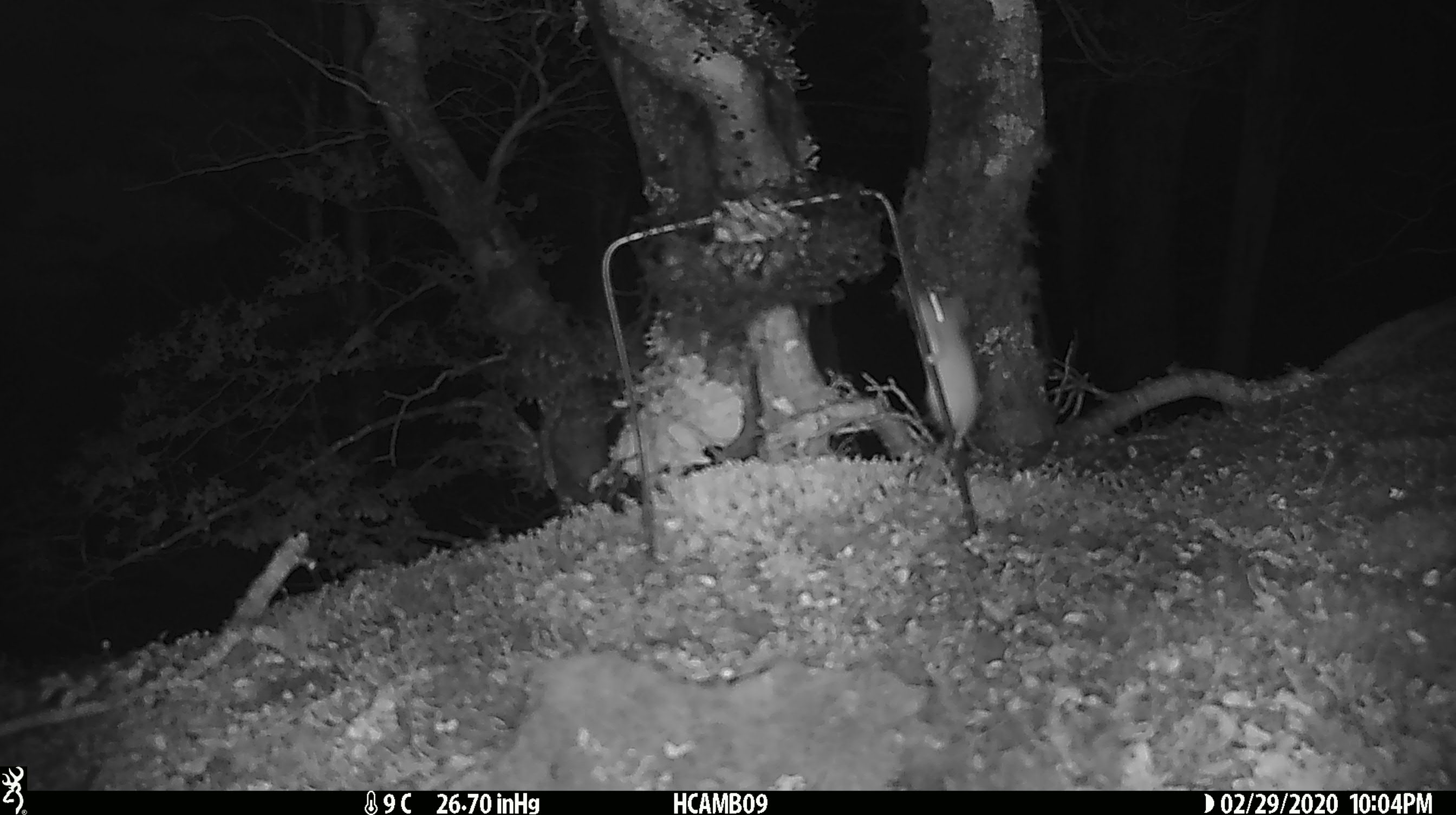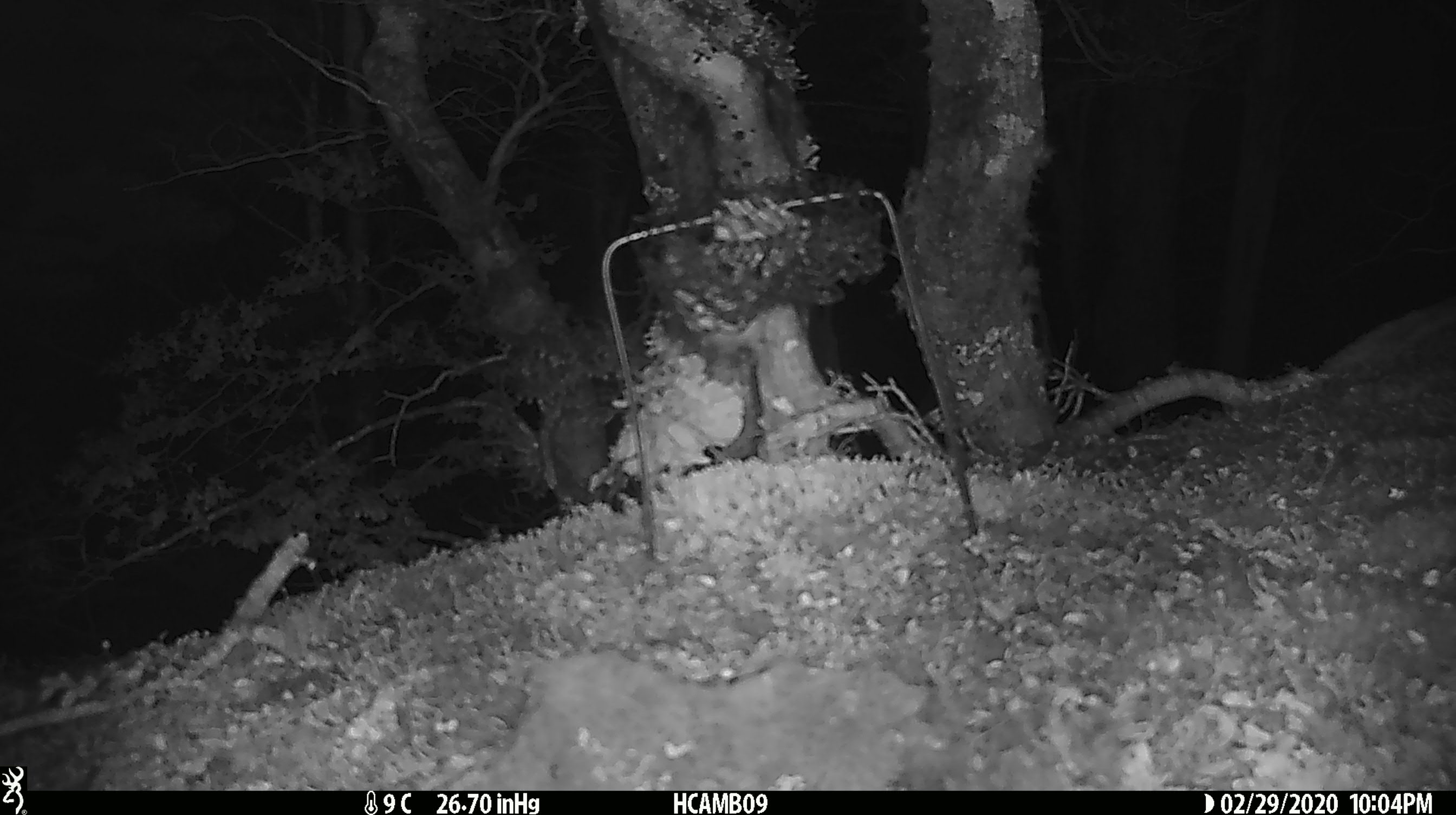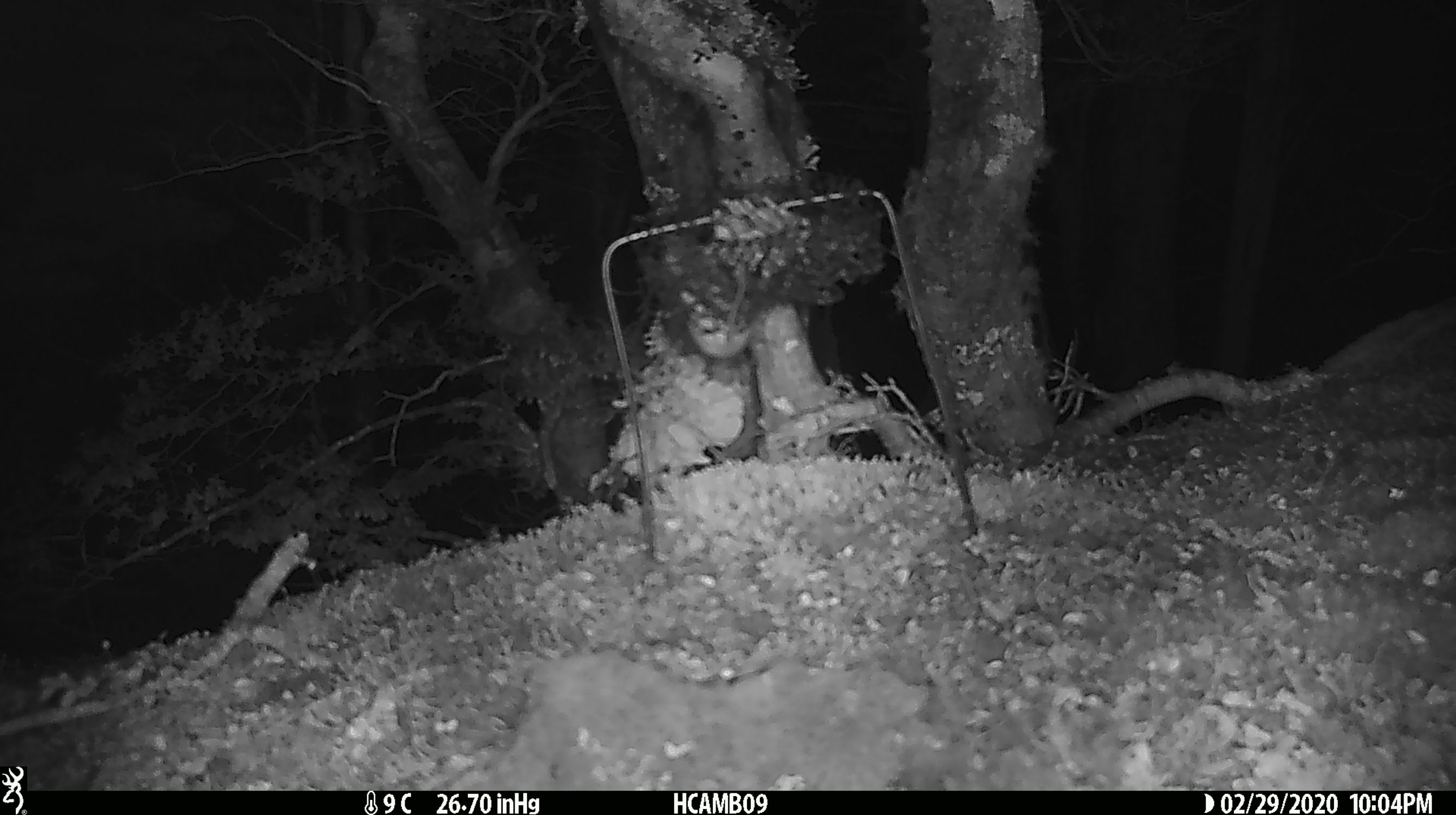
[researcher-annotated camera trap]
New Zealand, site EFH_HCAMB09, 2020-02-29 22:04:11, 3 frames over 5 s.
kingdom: Animalia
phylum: Chordata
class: Mammalia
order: Rodentia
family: Muridae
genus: Mus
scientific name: Mus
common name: mouse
Mouse (Mus).